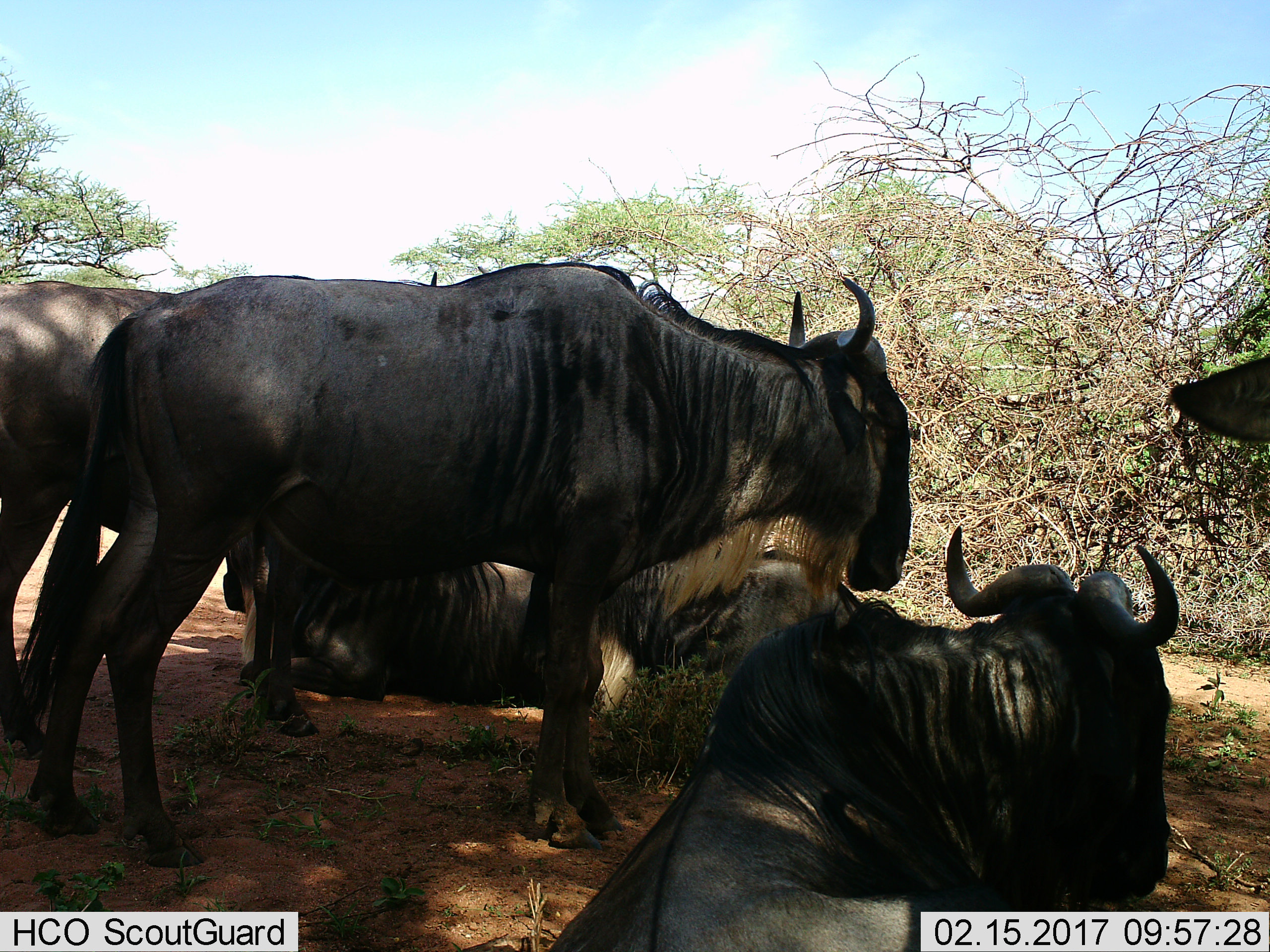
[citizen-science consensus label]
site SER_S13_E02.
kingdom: Animalia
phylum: Chordata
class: Mammalia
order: Artiodactyla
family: Bovidae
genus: Connochaetes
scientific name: Connochaetes taurinus taurinus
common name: blue wildebeest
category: wildebeestblue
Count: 5.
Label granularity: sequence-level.